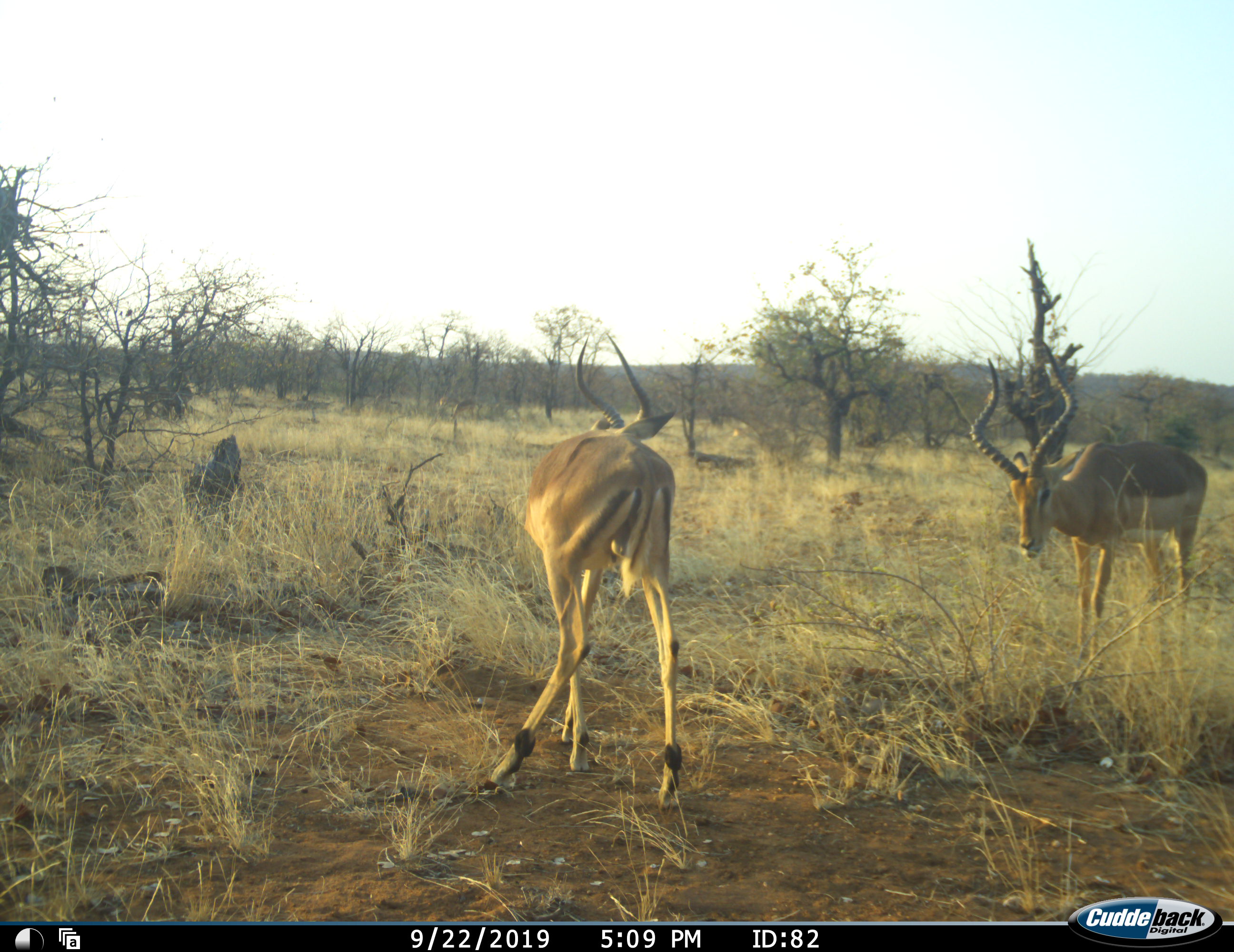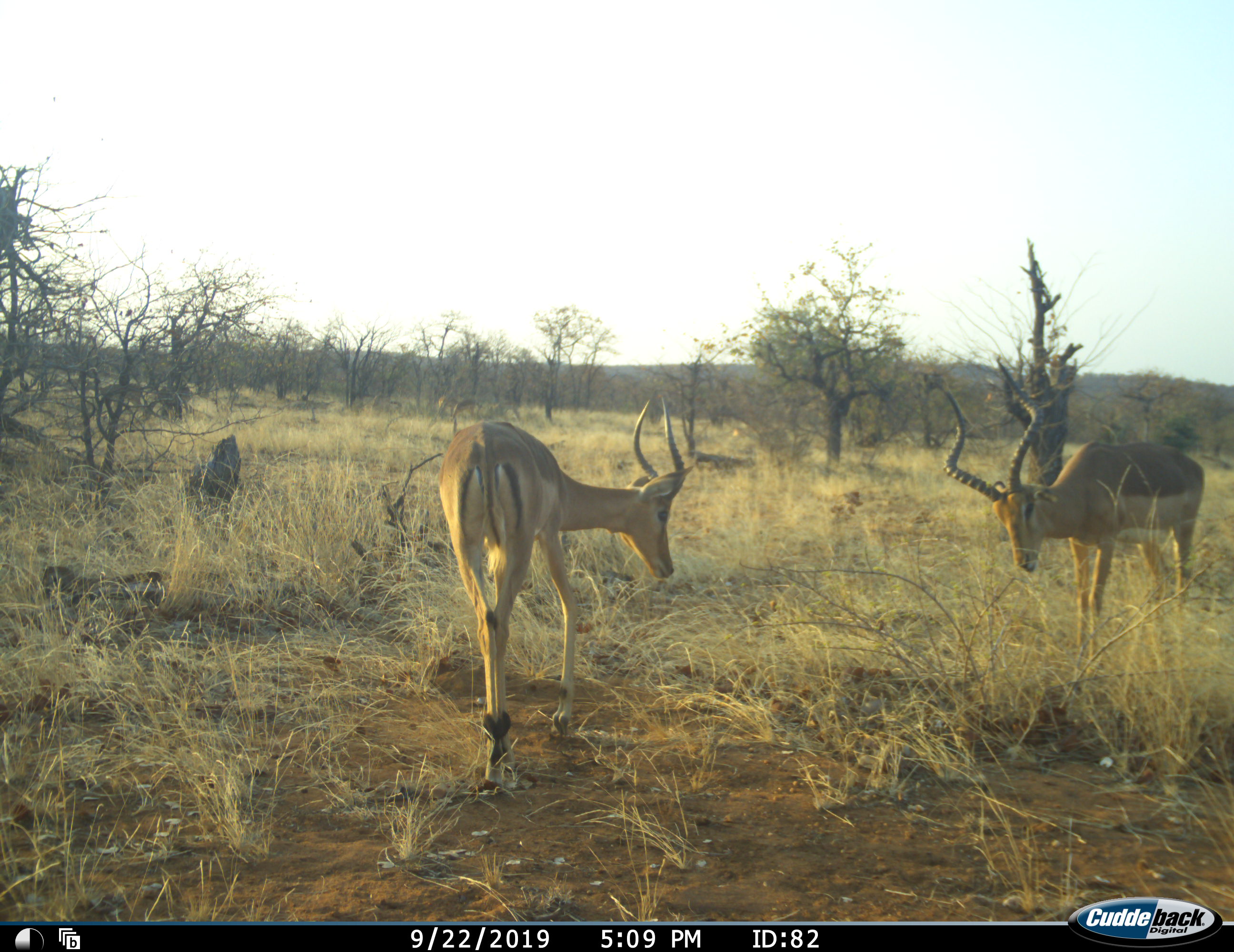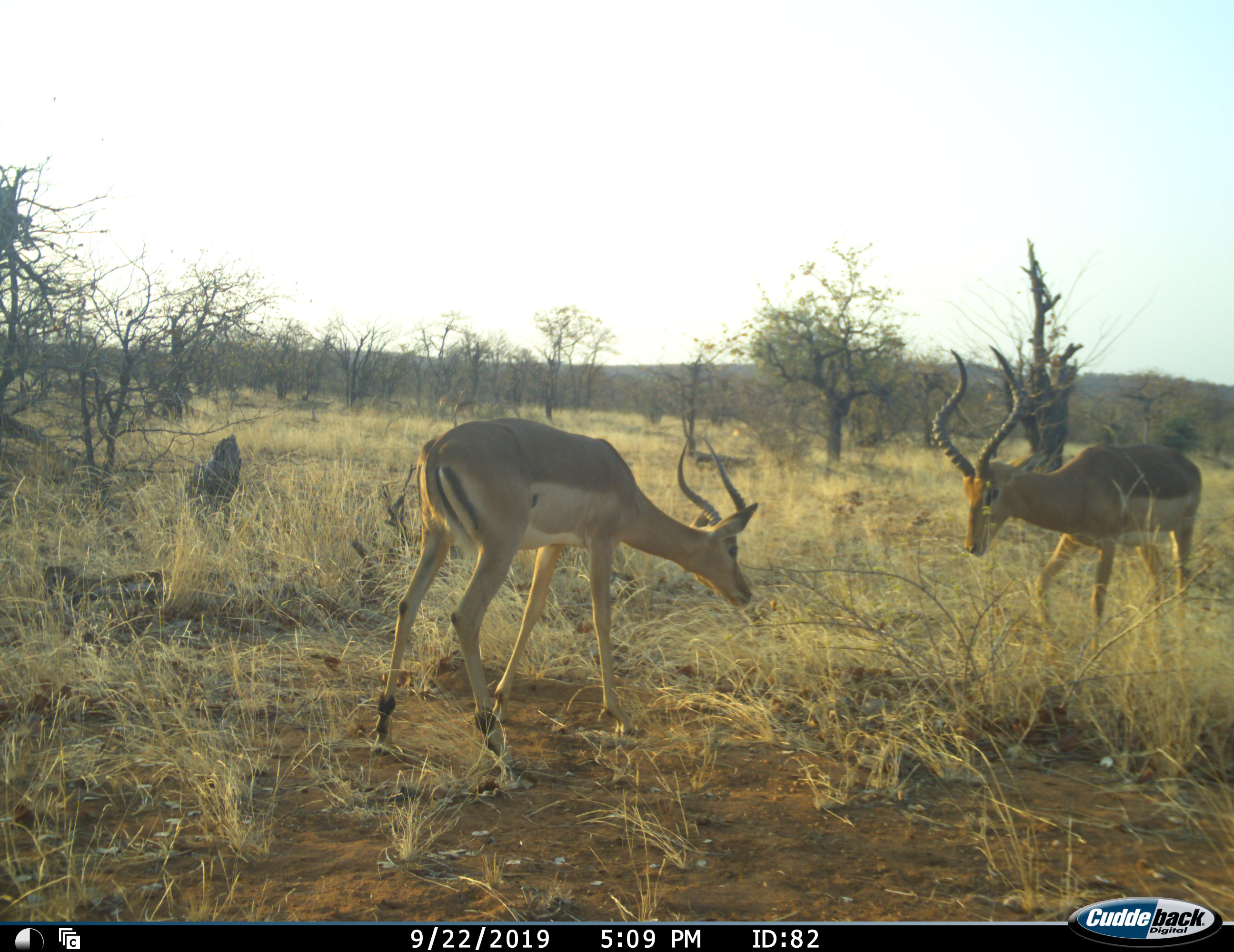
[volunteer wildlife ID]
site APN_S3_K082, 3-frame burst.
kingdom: Animalia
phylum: Chordata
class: Mammalia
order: Artiodactyla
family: Bovidae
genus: Aepyceros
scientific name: Aepyceros melampus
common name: impala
Impala (Aepyceros melampus), count 2. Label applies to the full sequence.